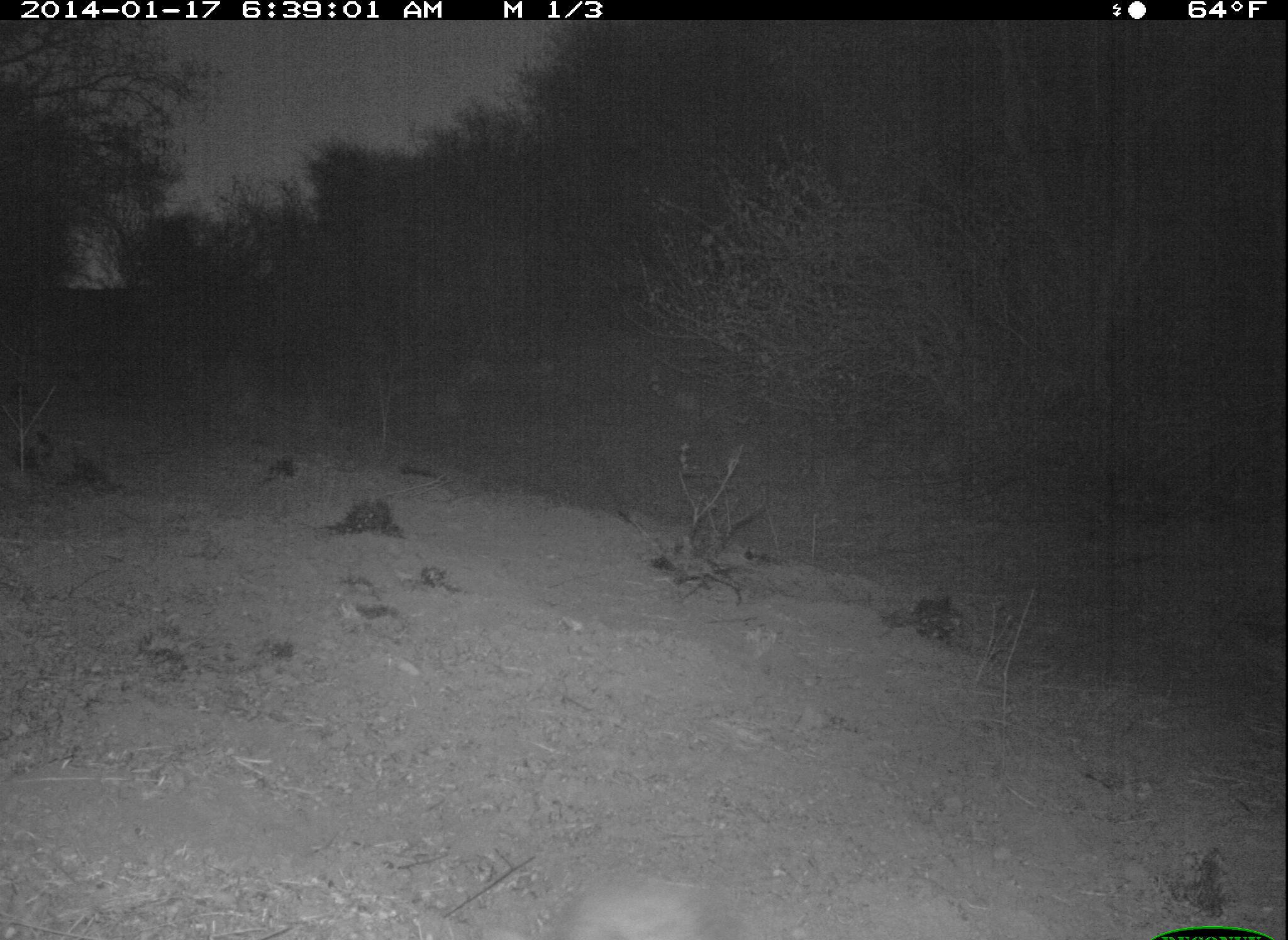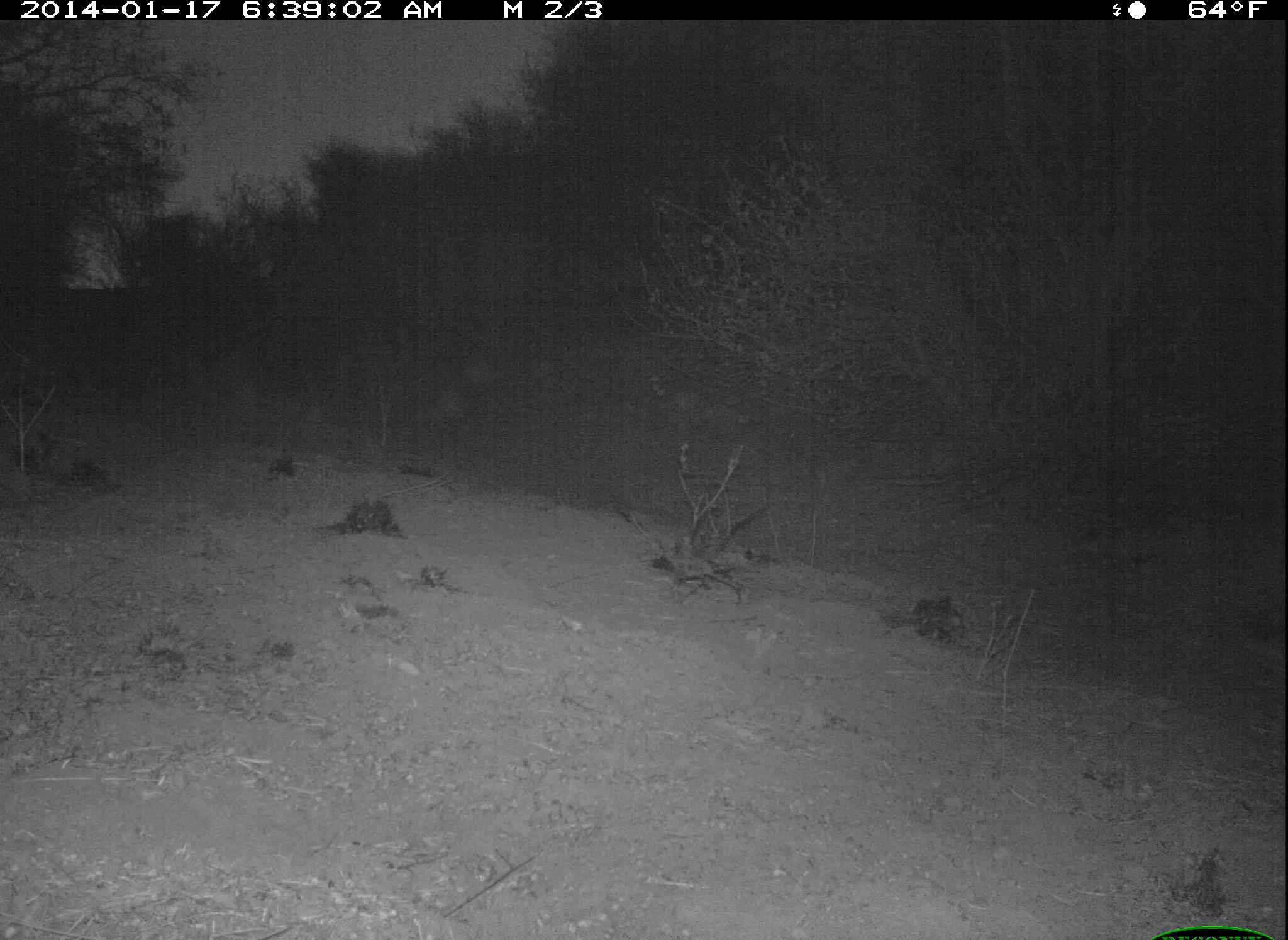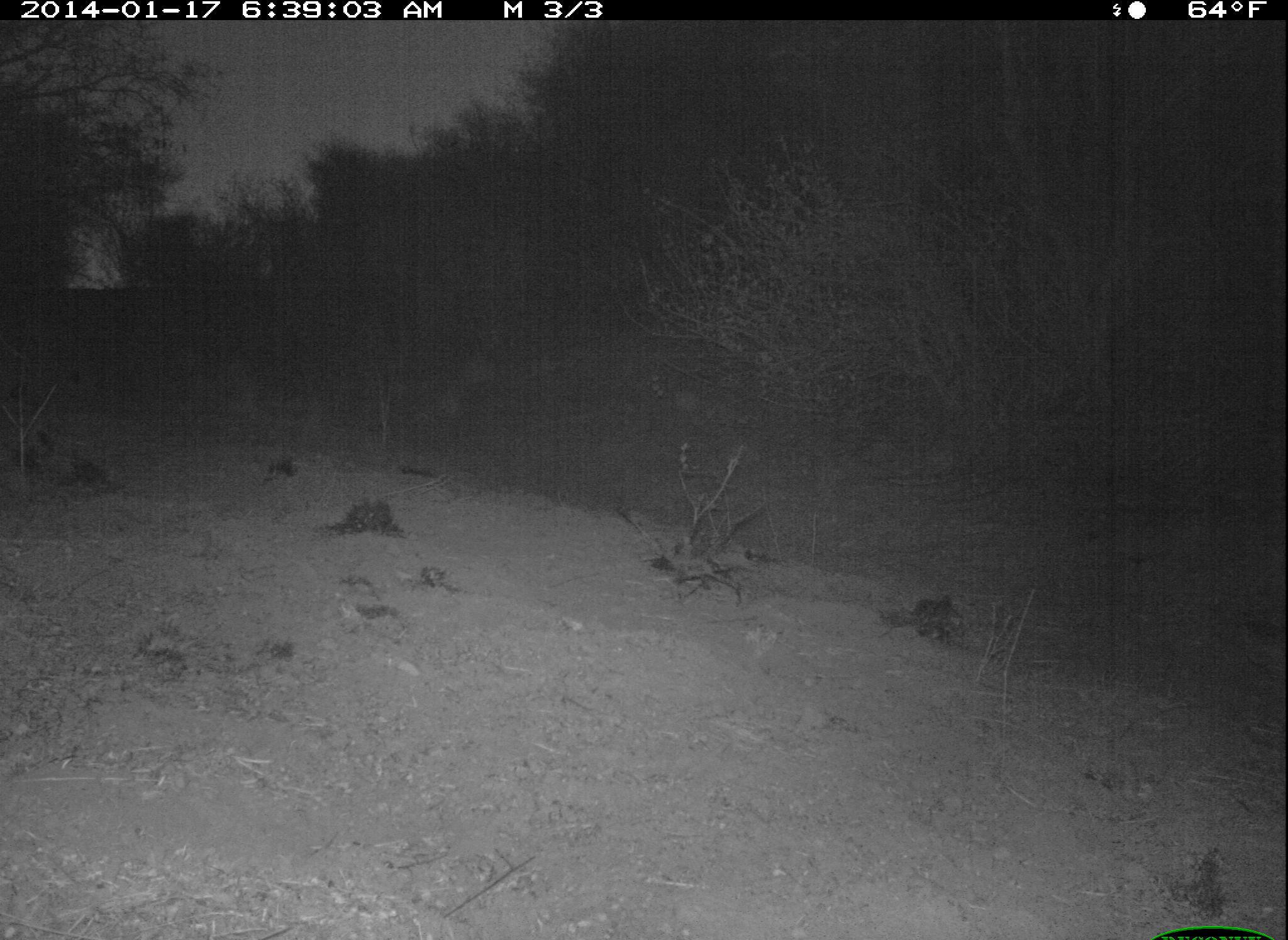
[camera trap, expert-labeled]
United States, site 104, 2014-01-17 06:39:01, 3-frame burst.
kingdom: Animalia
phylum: Chordata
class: Mammalia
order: Lagomorpha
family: Leporidae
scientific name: Leporidae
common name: rabbits and hares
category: rabbit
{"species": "rabbit (rabbits and hares) (Leporidae)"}